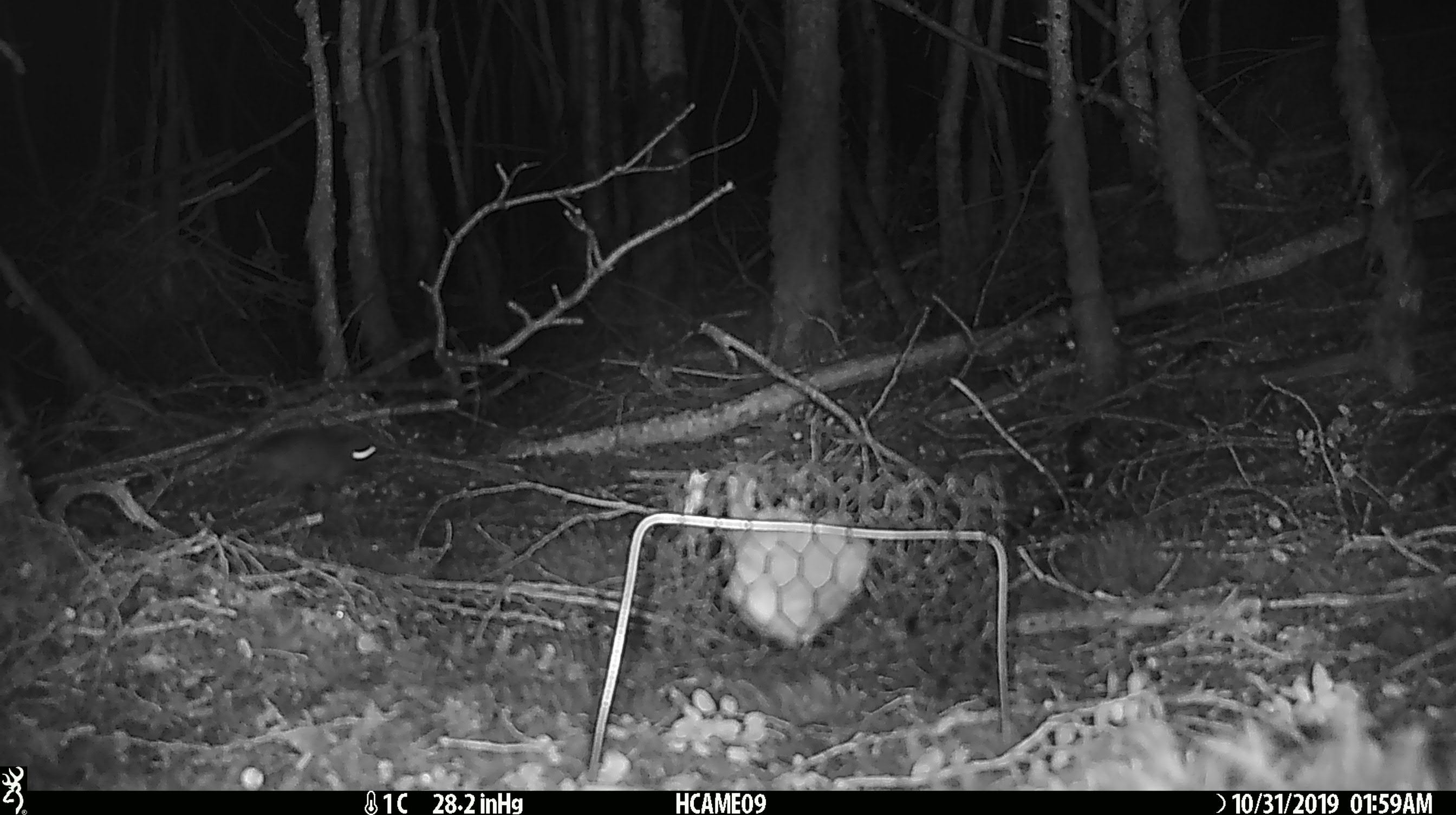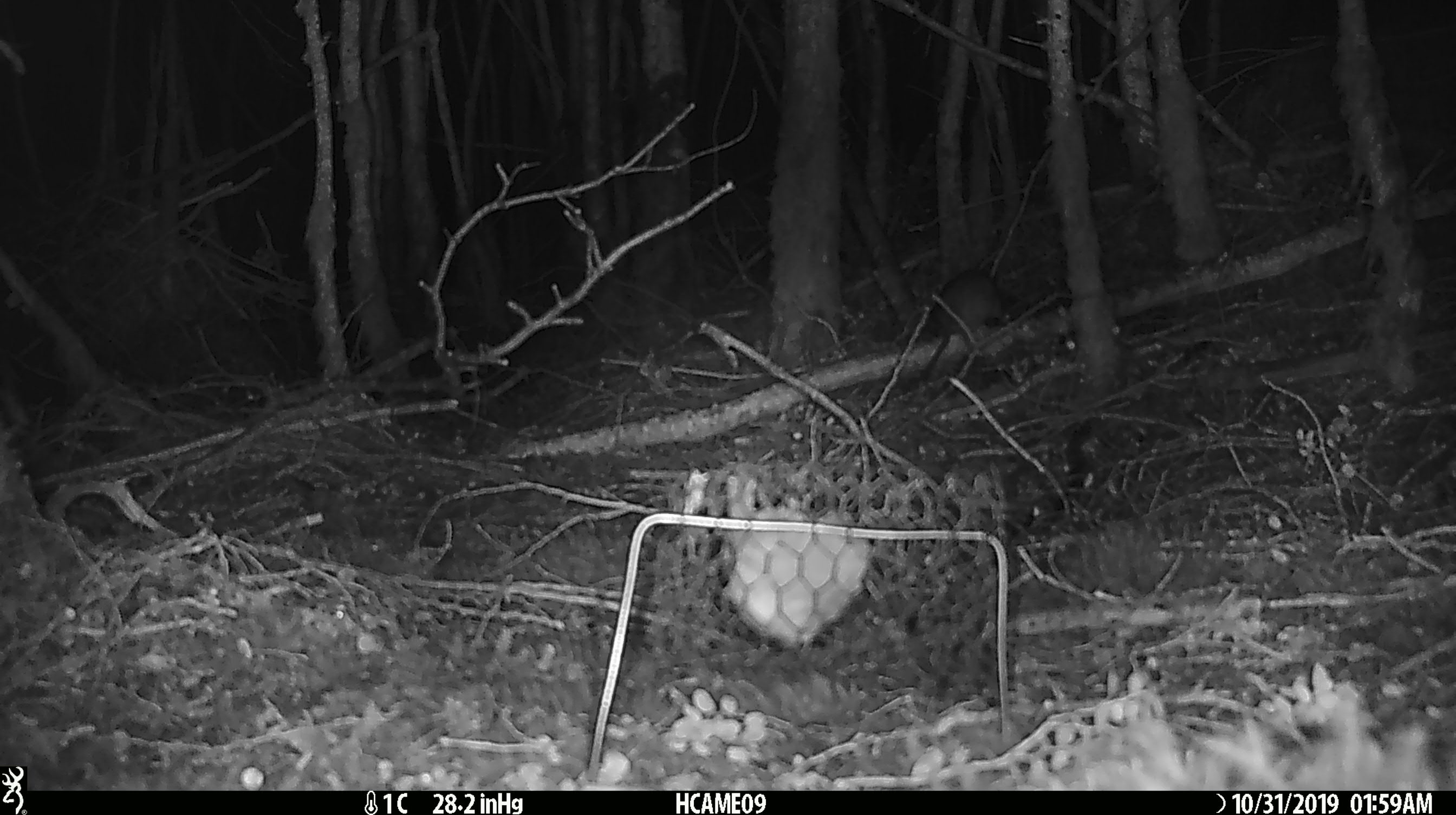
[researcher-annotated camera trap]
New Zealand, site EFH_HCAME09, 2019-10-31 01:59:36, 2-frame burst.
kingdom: Animalia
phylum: Chordata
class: Mammalia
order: Rodentia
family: Muridae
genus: Mus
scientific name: Mus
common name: mouse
Mouse (Mus).